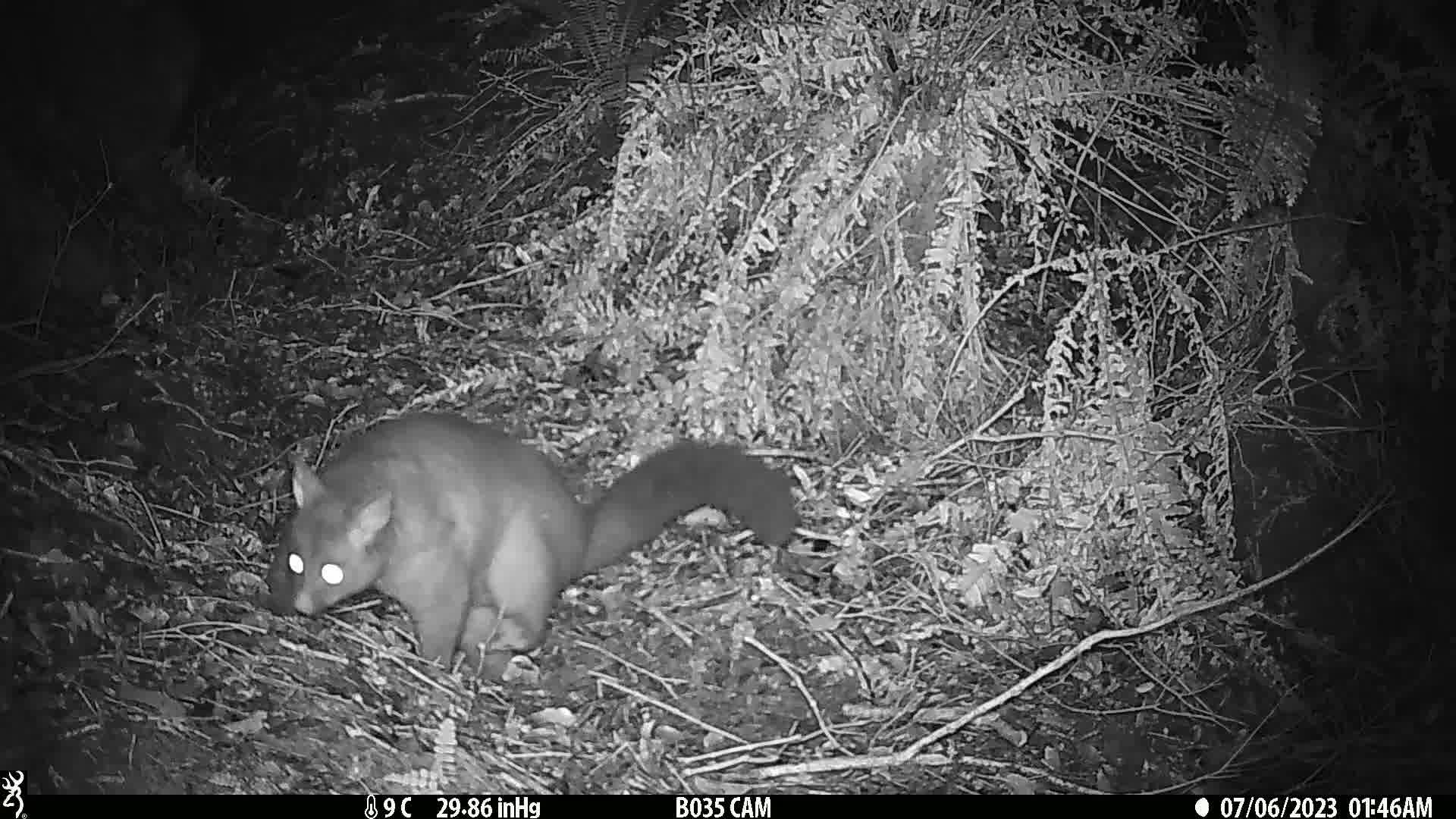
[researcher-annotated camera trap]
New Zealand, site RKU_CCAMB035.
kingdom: Animalia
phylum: Chordata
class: Mammalia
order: Diprotodontia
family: Phalangeridae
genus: Trichosurus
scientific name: Trichosurus vulpecula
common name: common brushtail possum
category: possum